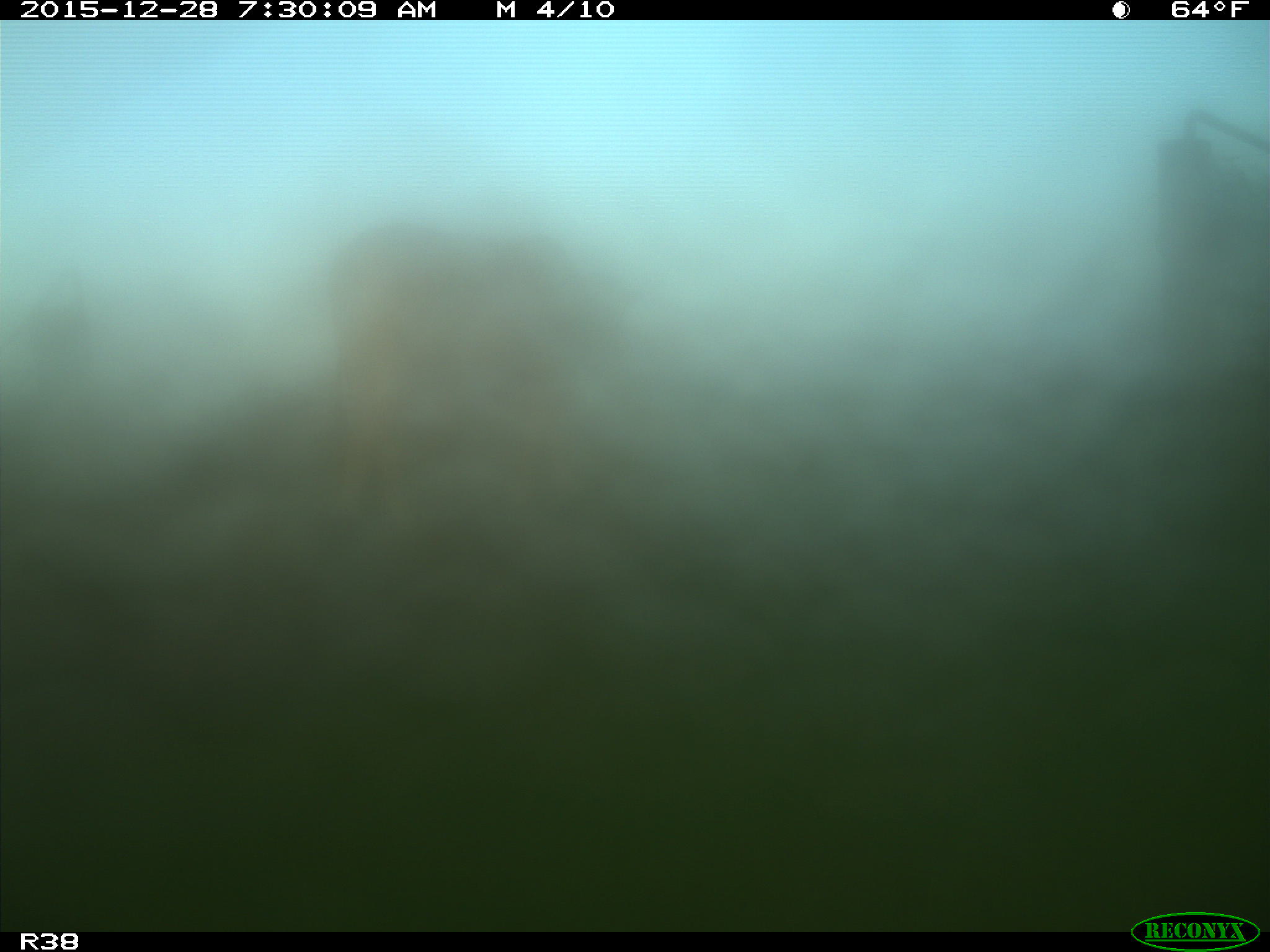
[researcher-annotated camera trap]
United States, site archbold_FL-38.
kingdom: Animalia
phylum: Chordata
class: Mammalia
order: Artiodactyla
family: Bovidae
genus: Bos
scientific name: Bos taurus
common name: domestic cow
Bos taurus (domestic cow).